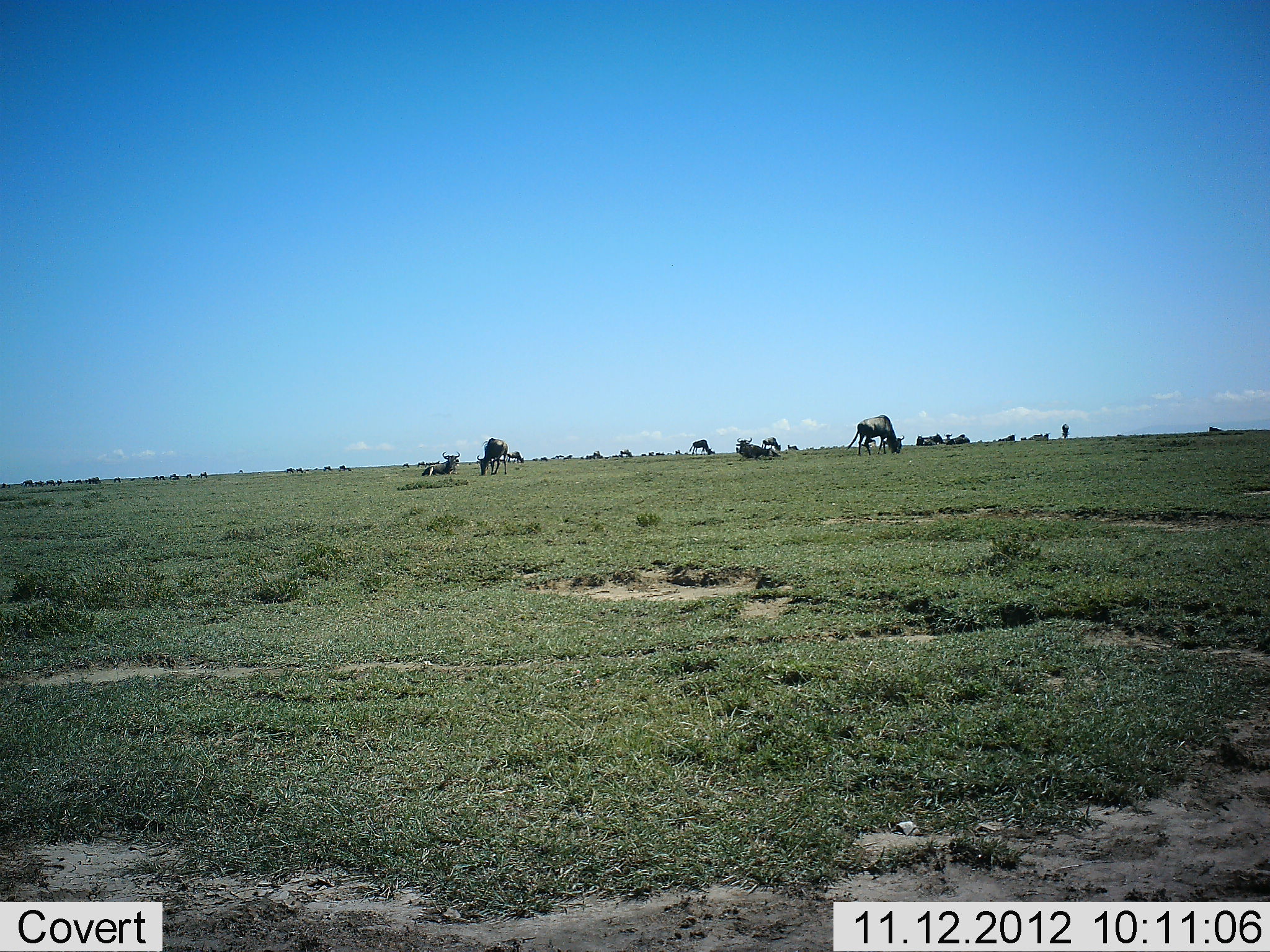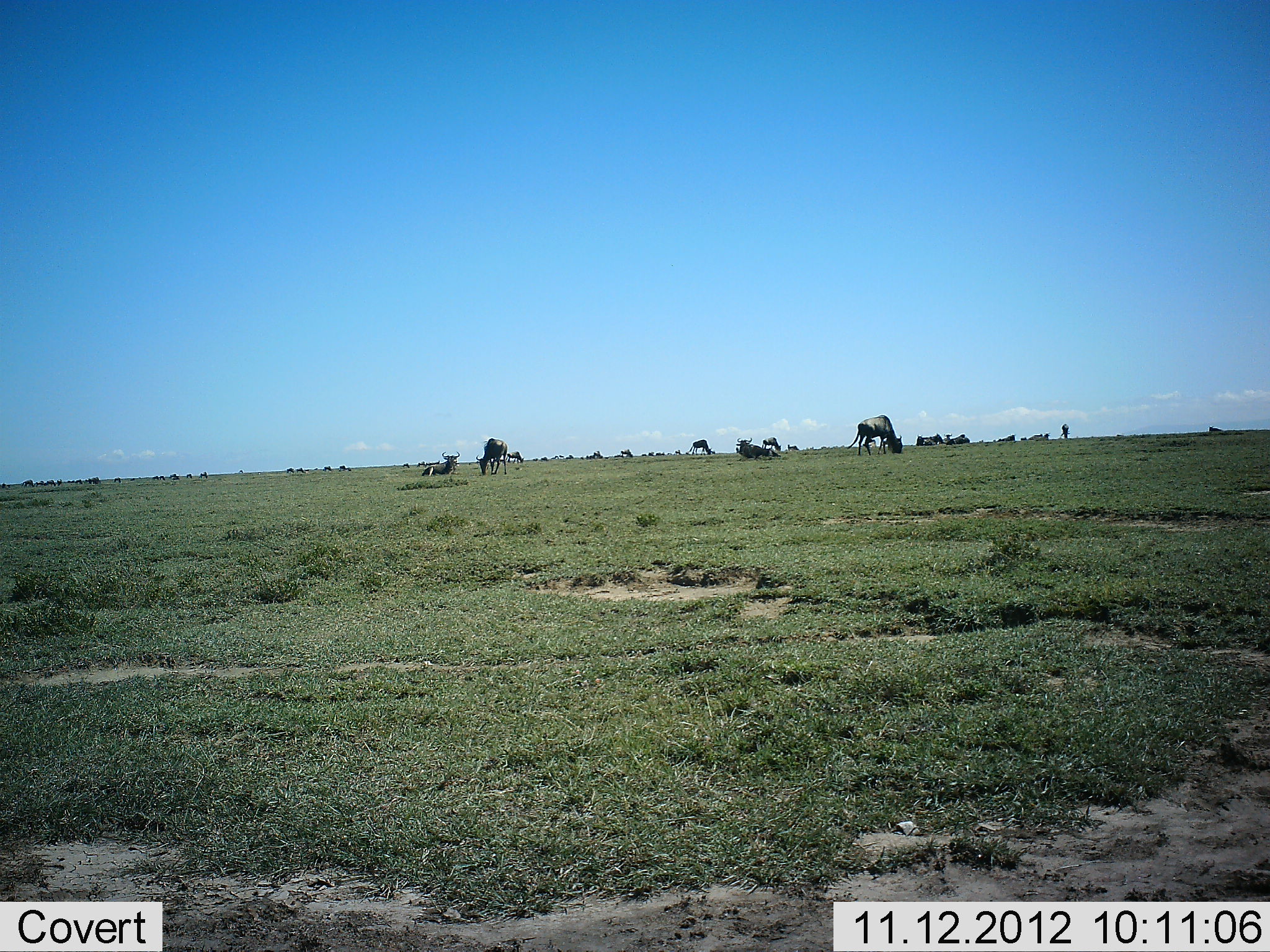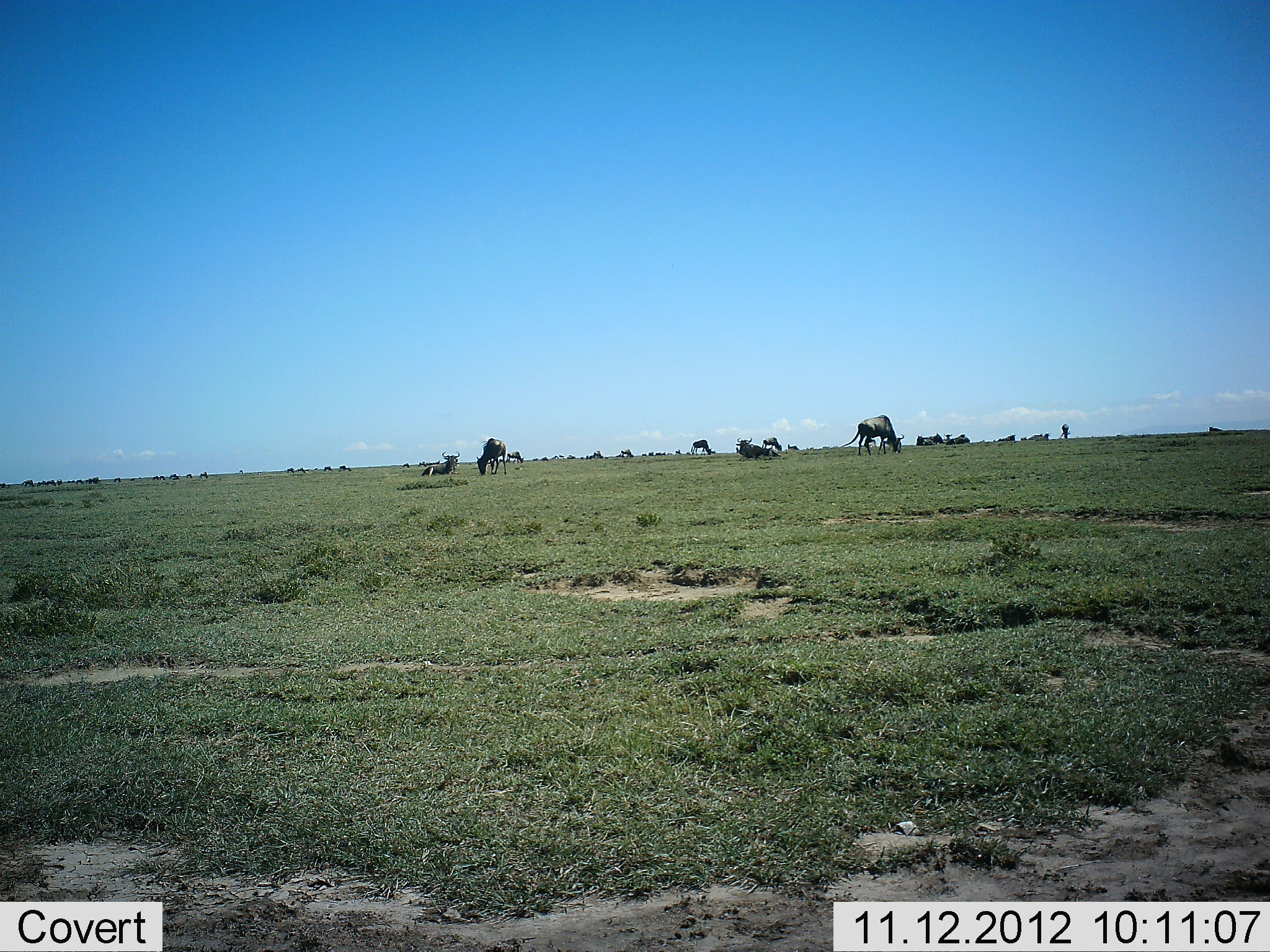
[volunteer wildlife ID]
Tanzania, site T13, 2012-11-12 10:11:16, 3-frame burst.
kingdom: Animalia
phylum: Chordata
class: Mammalia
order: Artiodactyla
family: Bovidae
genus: Connochaetes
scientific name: Connochaetes taurinus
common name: blue wildebeest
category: wildebeest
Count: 11-50.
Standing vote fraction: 20%.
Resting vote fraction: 50%.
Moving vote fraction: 20%.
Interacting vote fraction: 0%.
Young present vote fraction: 0%.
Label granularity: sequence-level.